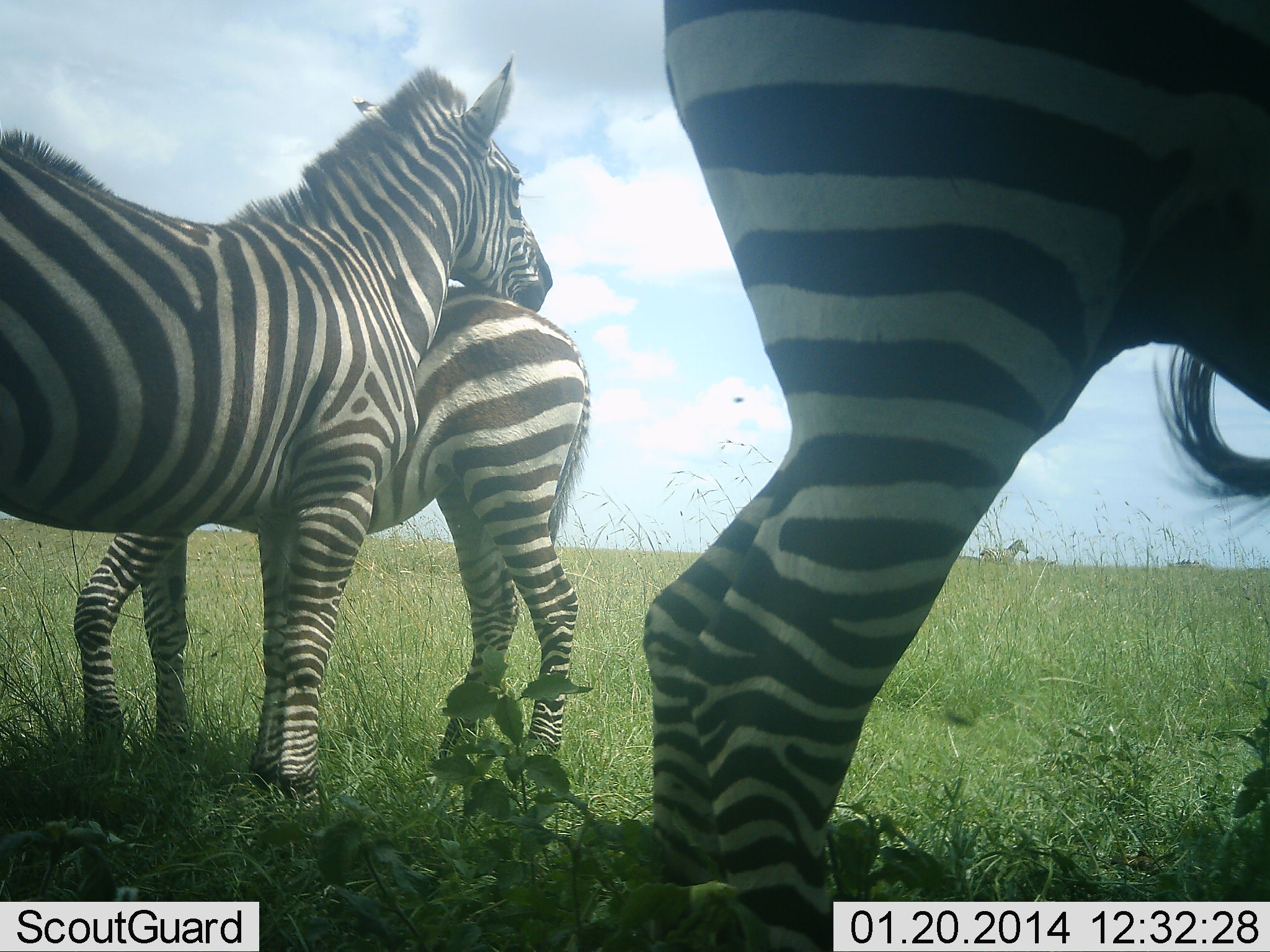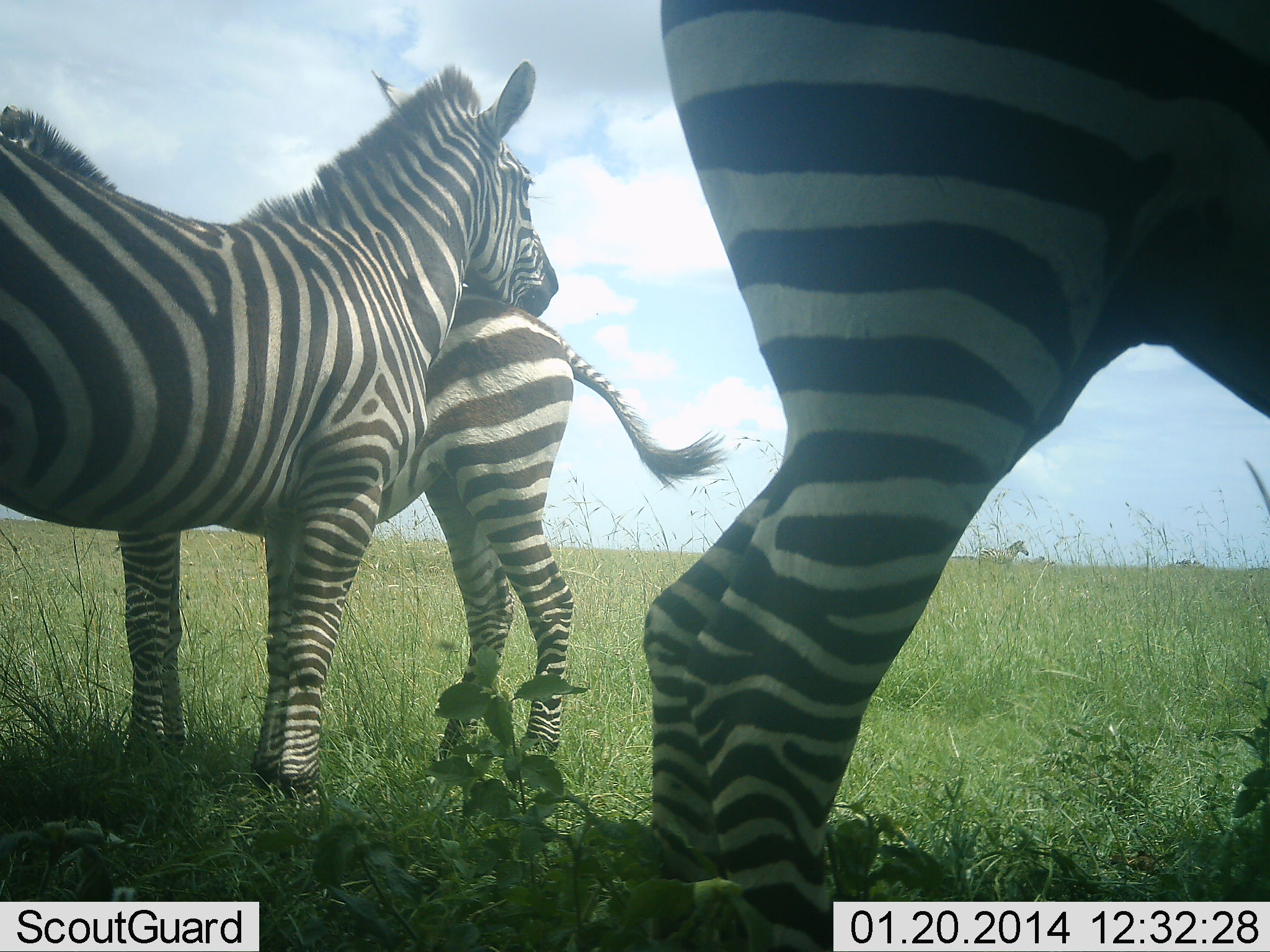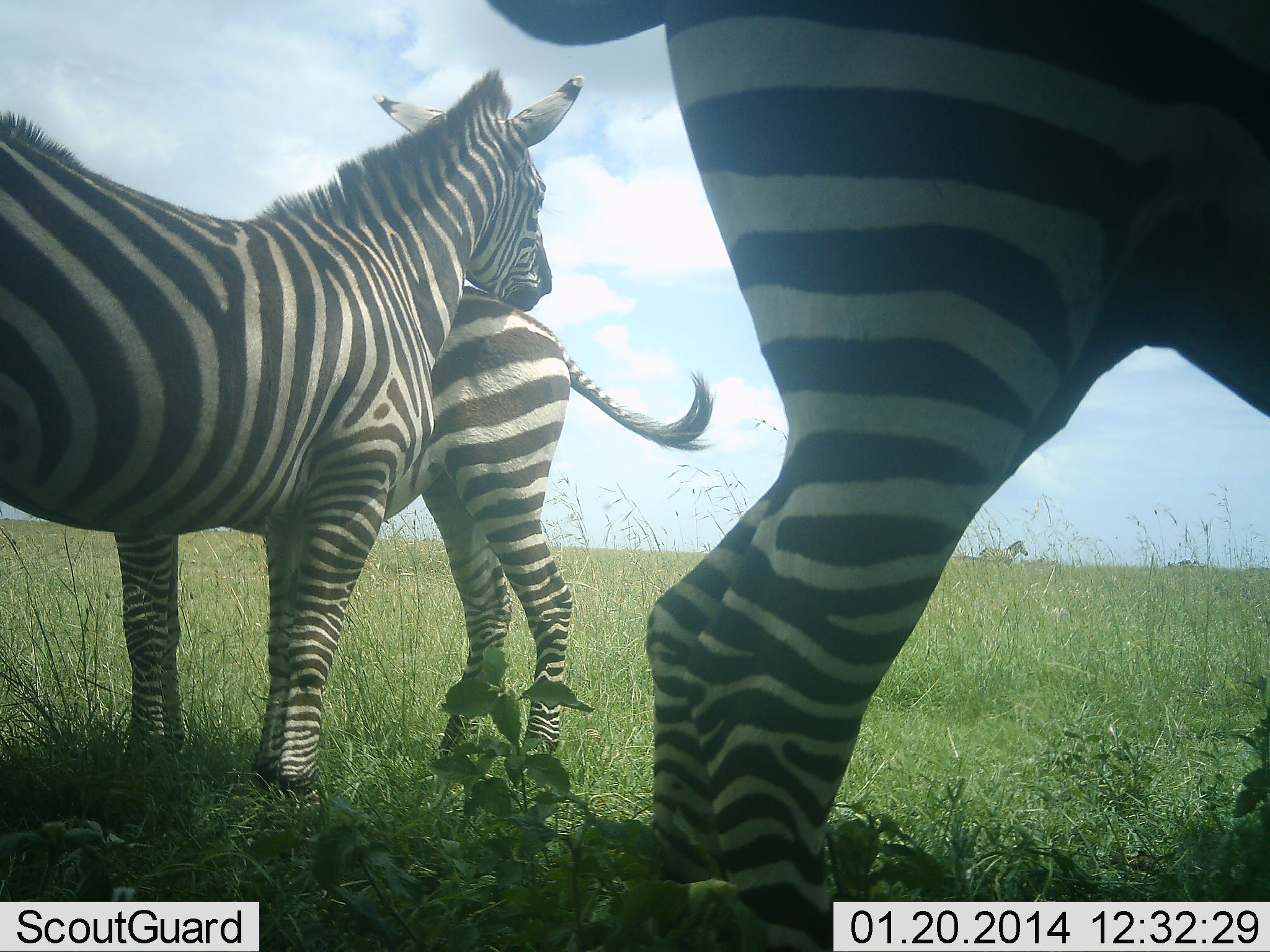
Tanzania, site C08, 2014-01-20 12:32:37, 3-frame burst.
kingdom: Animalia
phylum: Chordata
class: Mammalia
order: Perissodactyla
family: Equidae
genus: Equus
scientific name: Equus quagga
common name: plains zebra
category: zebra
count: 4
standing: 70%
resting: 10%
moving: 0%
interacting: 40%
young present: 20%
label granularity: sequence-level